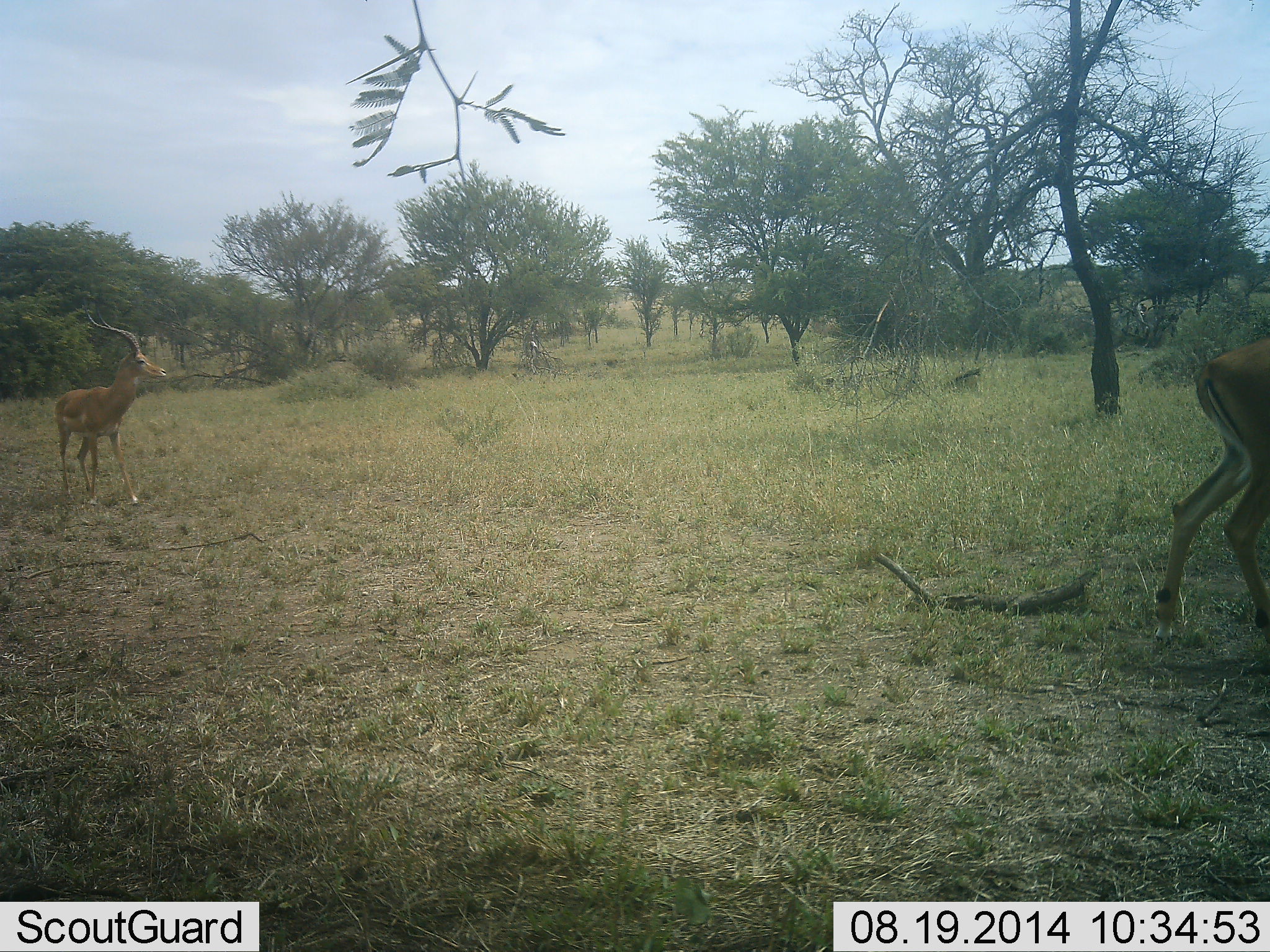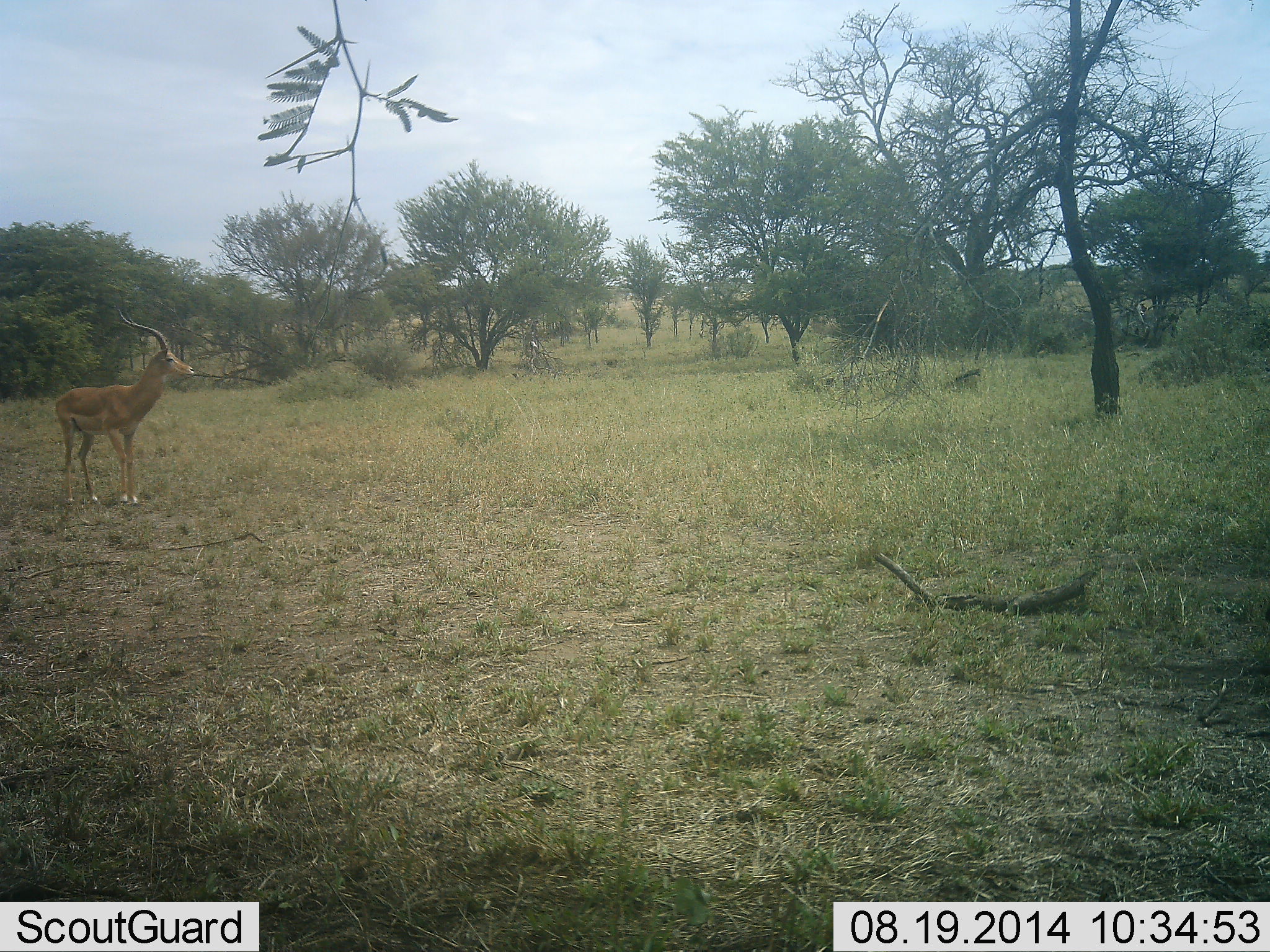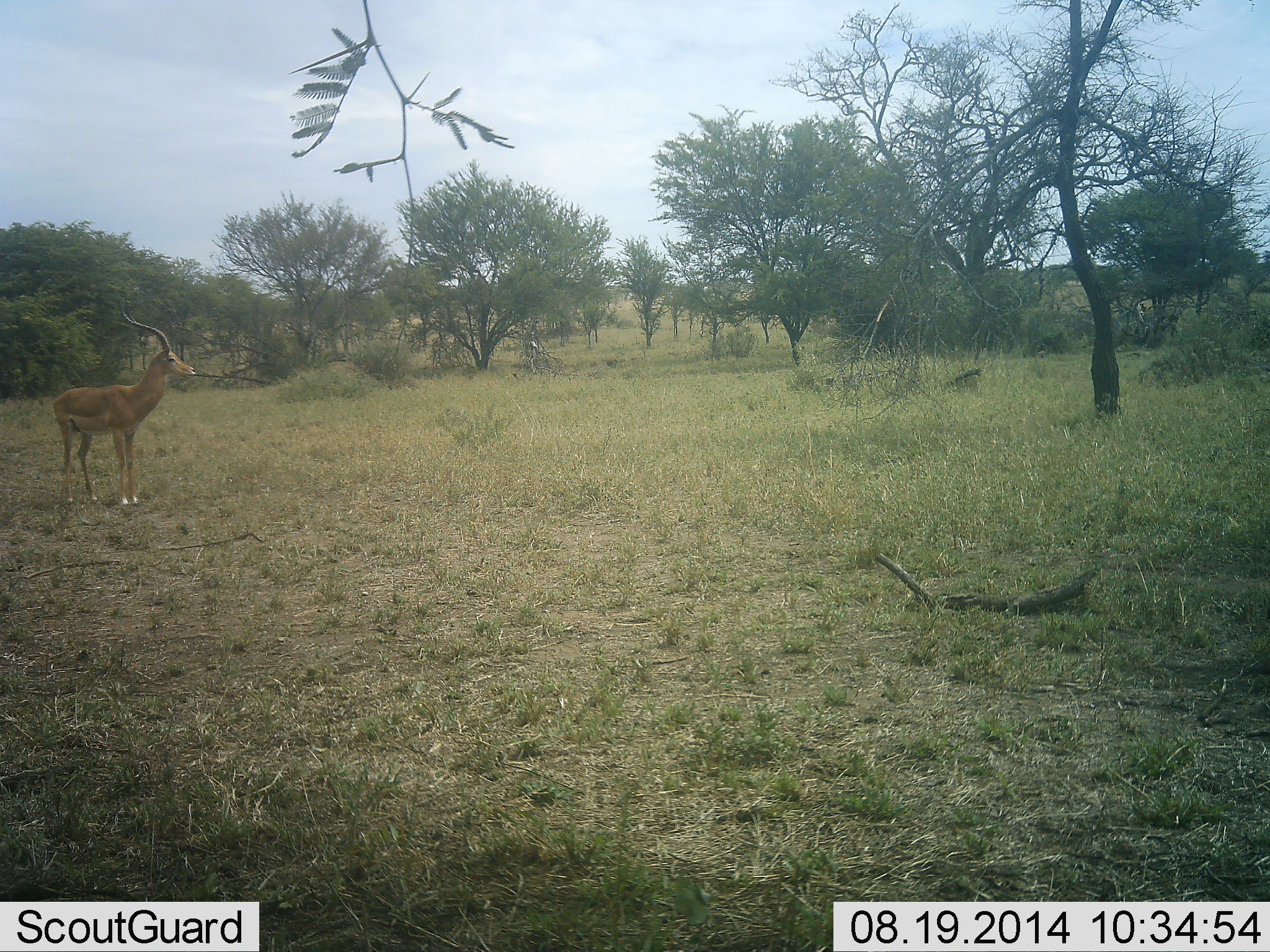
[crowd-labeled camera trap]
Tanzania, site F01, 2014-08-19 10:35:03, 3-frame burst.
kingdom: Animalia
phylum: Chordata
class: Mammalia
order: Artiodactyla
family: Bovidae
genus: Aepyceros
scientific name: Aepyceros melampus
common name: impala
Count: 2.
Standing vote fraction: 80%.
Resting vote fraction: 0%.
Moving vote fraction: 50%.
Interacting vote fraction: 0%.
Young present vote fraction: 0%.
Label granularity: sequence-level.